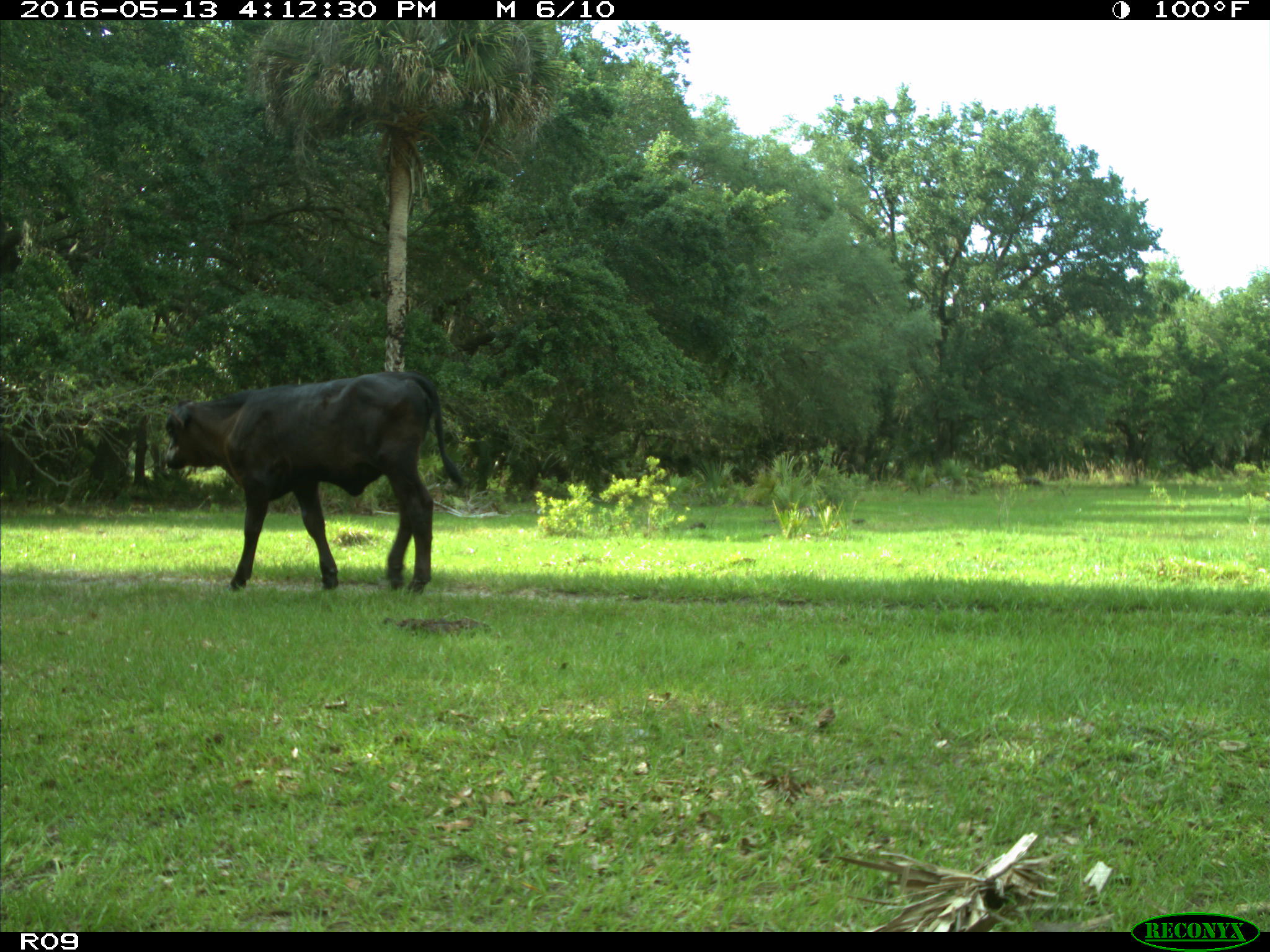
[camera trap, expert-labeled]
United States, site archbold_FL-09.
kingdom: Animalia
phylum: Chordata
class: Mammalia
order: Artiodactyla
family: Bovidae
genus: Bos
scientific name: Bos taurus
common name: domestic cow